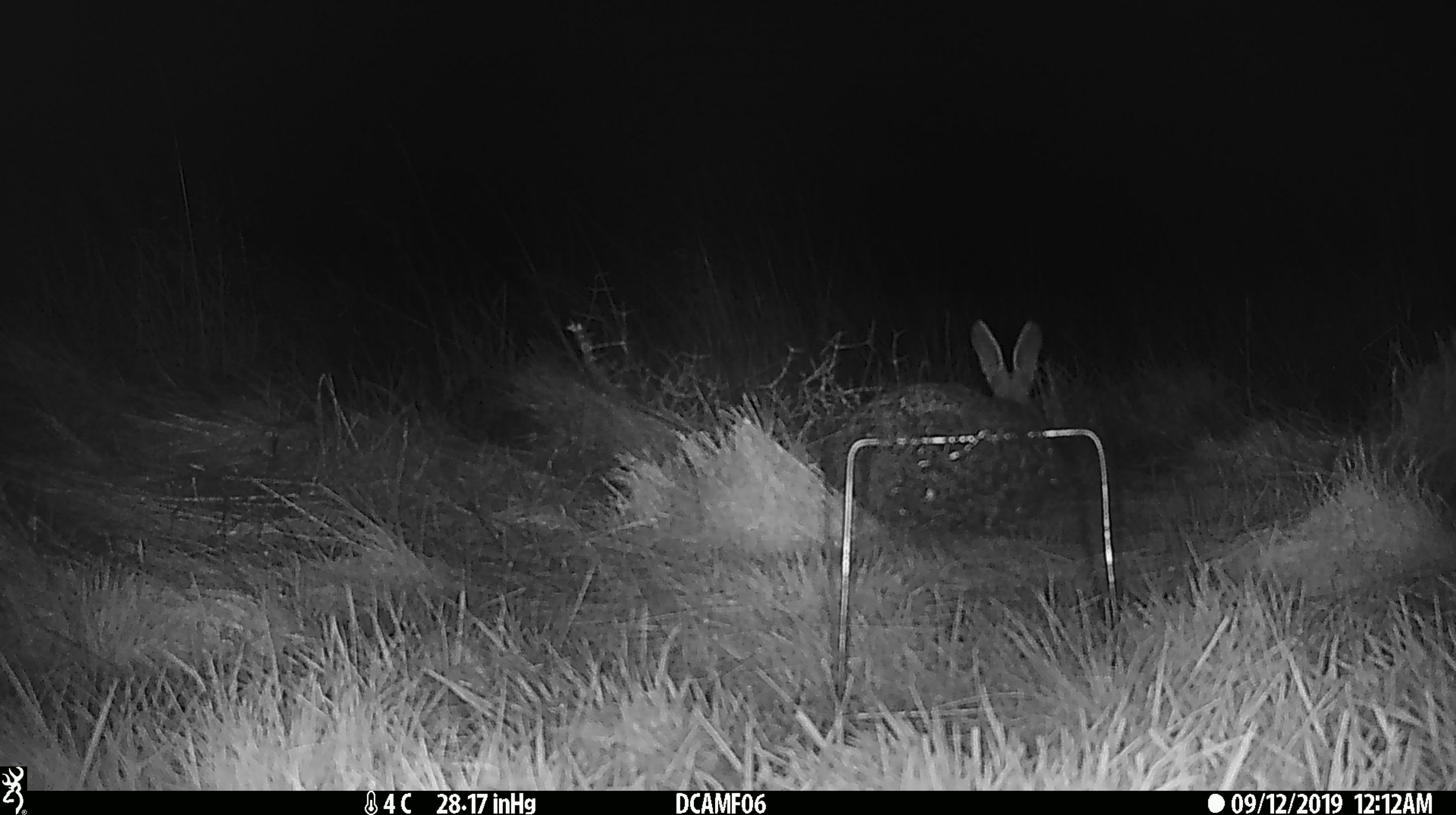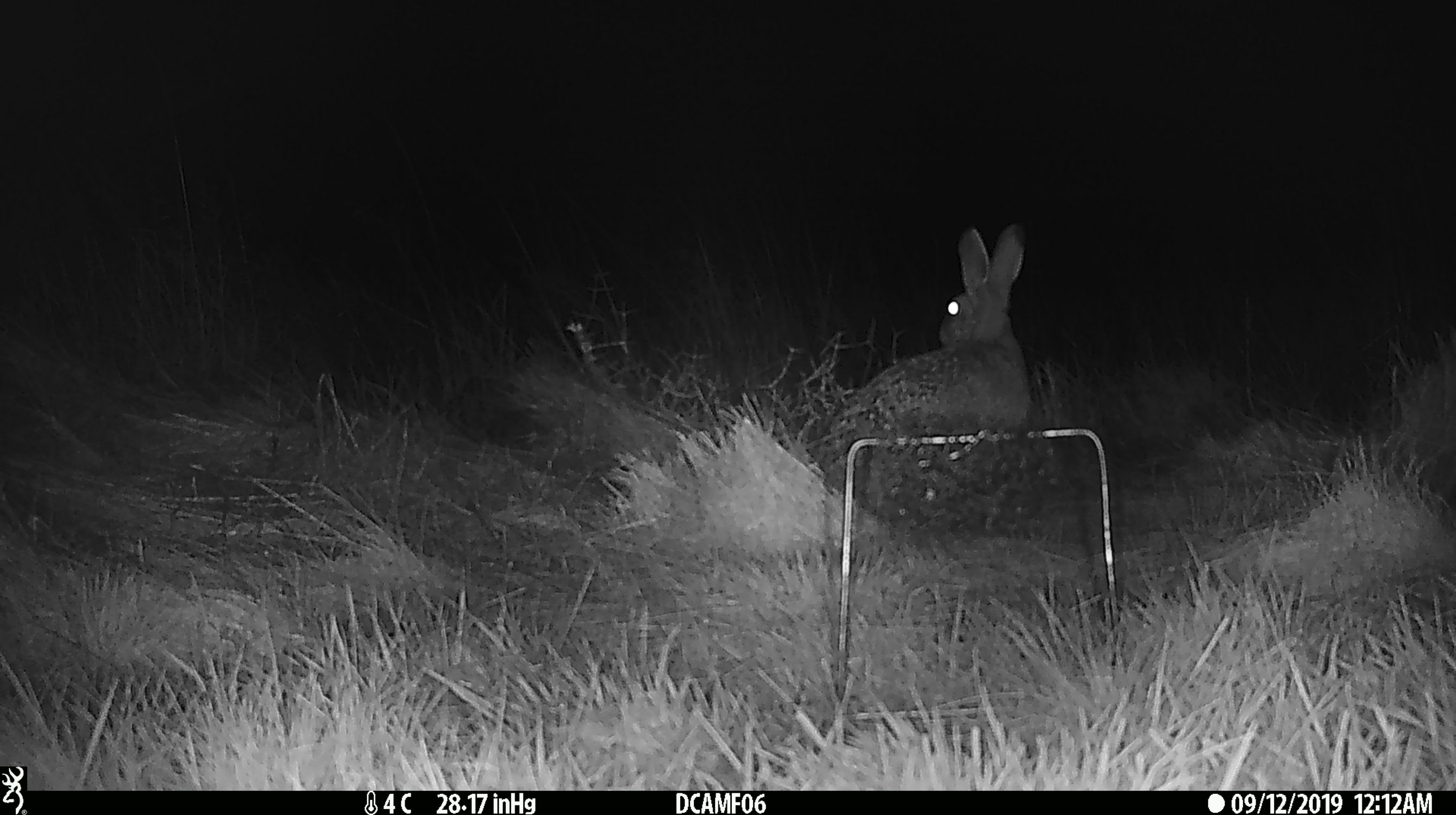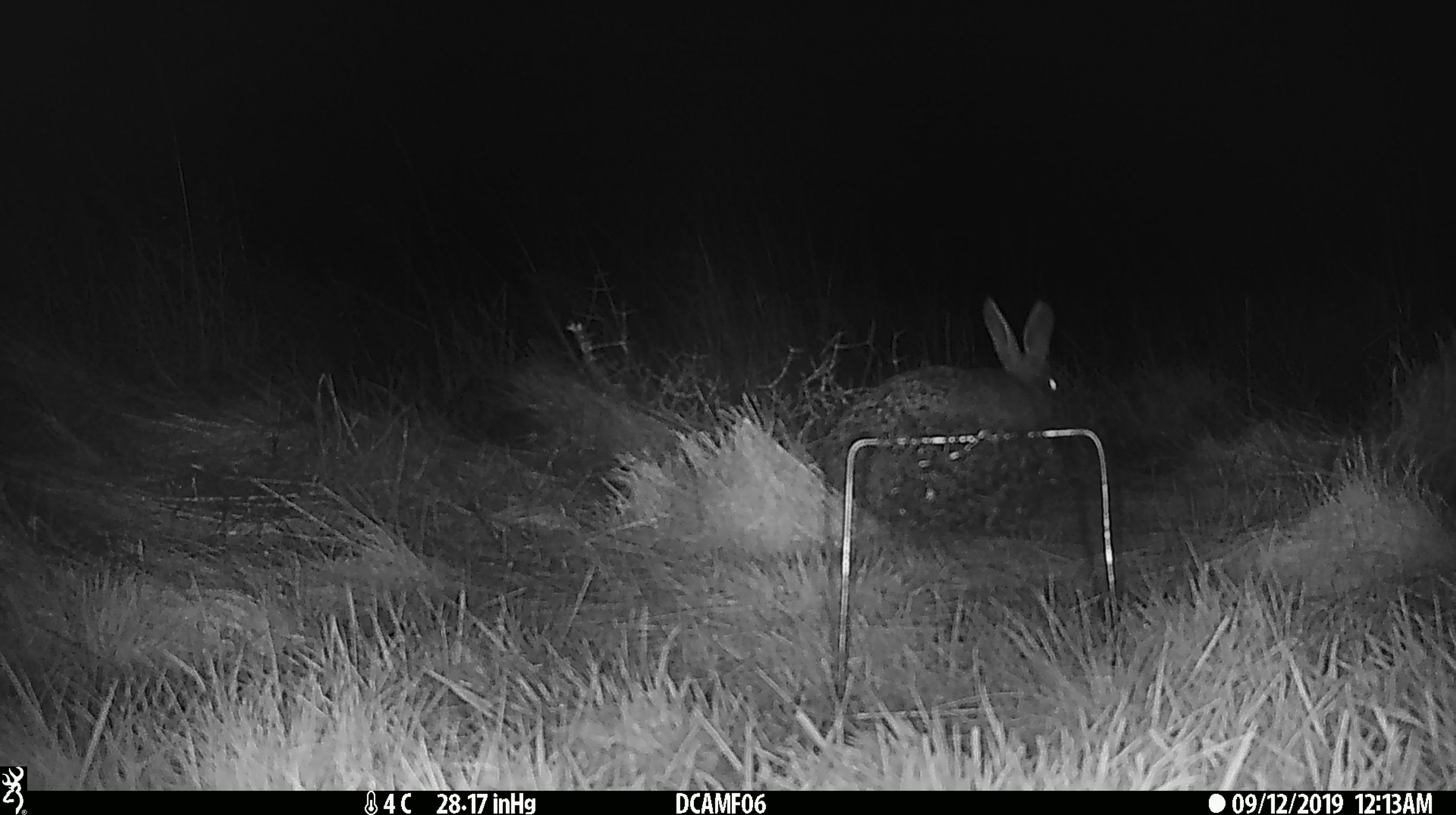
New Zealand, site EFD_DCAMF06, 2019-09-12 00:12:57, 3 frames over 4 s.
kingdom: Animalia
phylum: Chordata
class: Mammalia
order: Lagomorpha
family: Leporidae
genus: Oryctolagus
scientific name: Oryctolagus cuniculus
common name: european rabbit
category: rabbit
Rabbit (european rabbit) (Oryctolagus cuniculus).